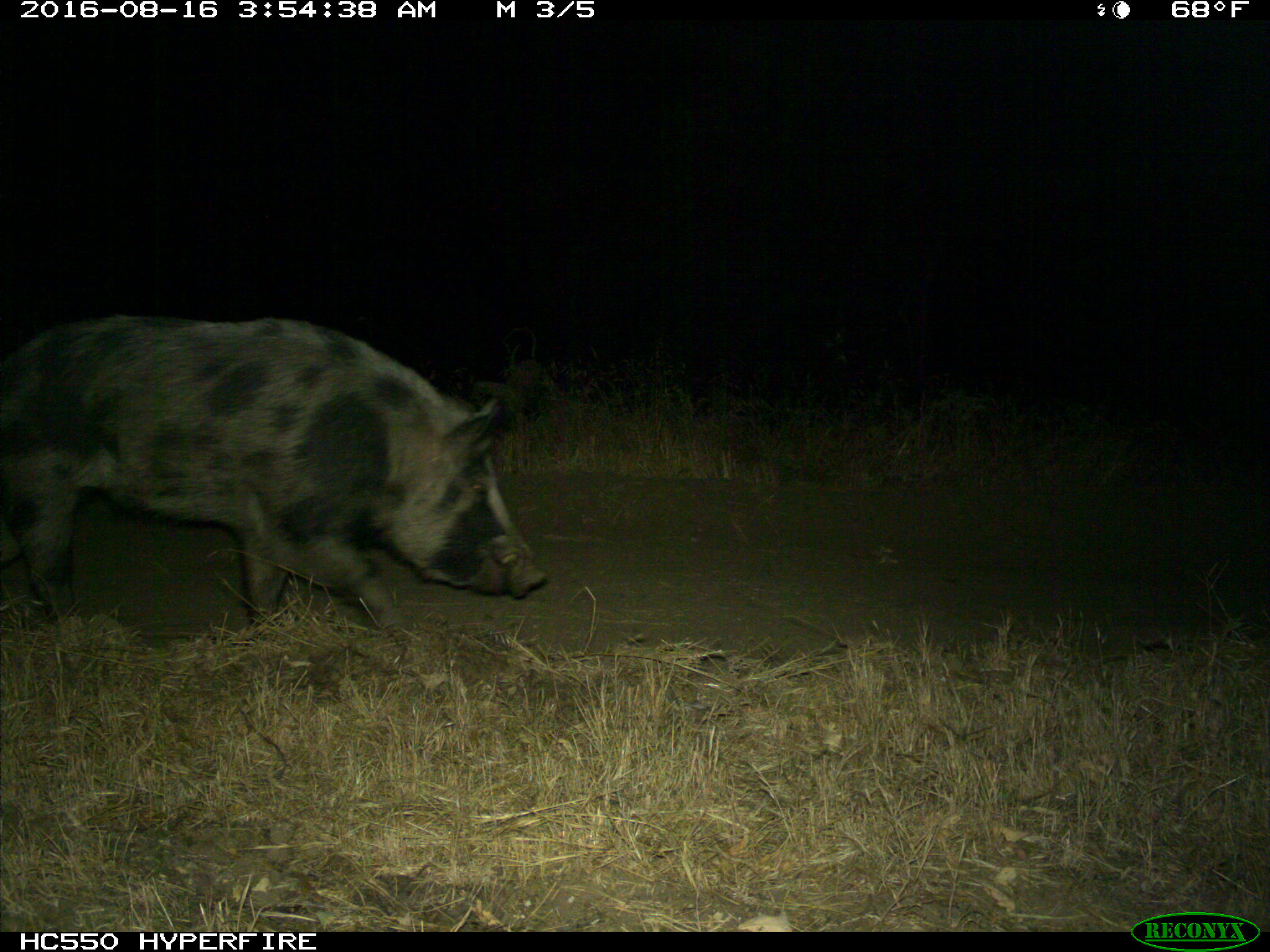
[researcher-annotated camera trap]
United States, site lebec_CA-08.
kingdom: Animalia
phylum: Chordata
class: Mammalia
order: Artiodactyla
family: Suidae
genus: Sus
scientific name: Sus scrofa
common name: wild boar